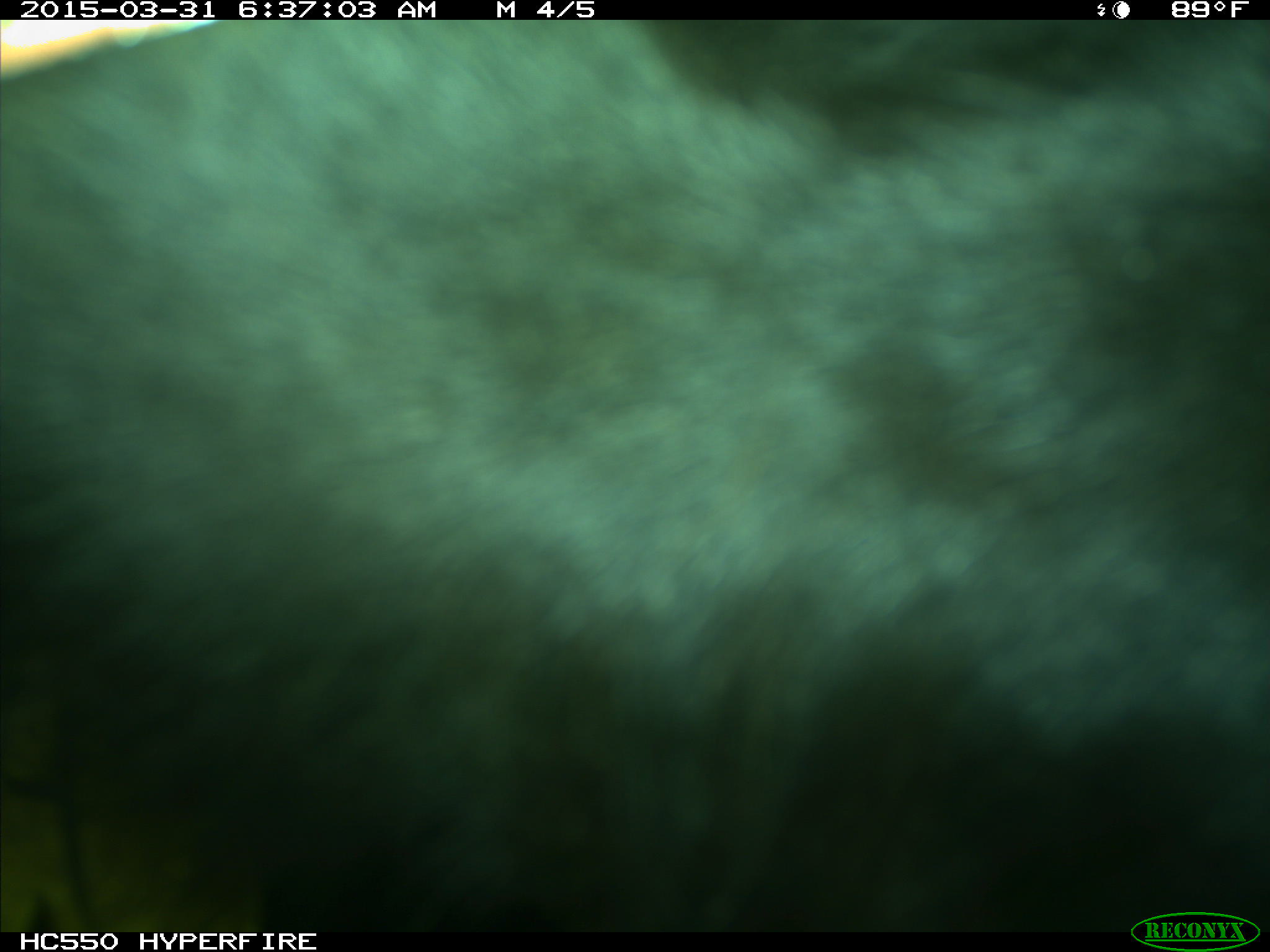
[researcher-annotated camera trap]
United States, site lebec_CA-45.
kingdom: Animalia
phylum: Chordata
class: Mammalia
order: Artiodactyla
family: Bovidae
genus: Bos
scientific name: Bos taurus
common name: domestic cow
Bos taurus (domestic cow).